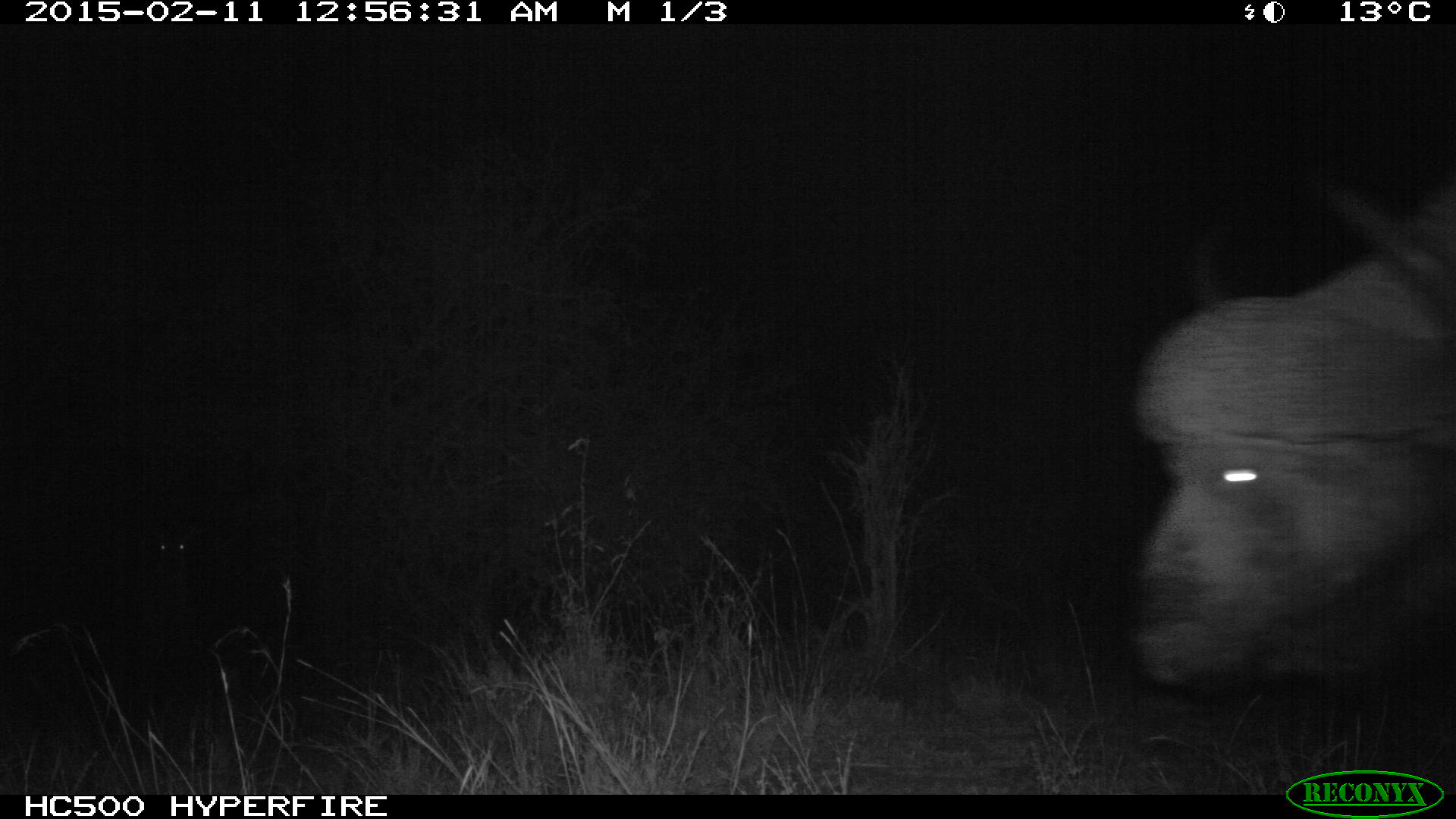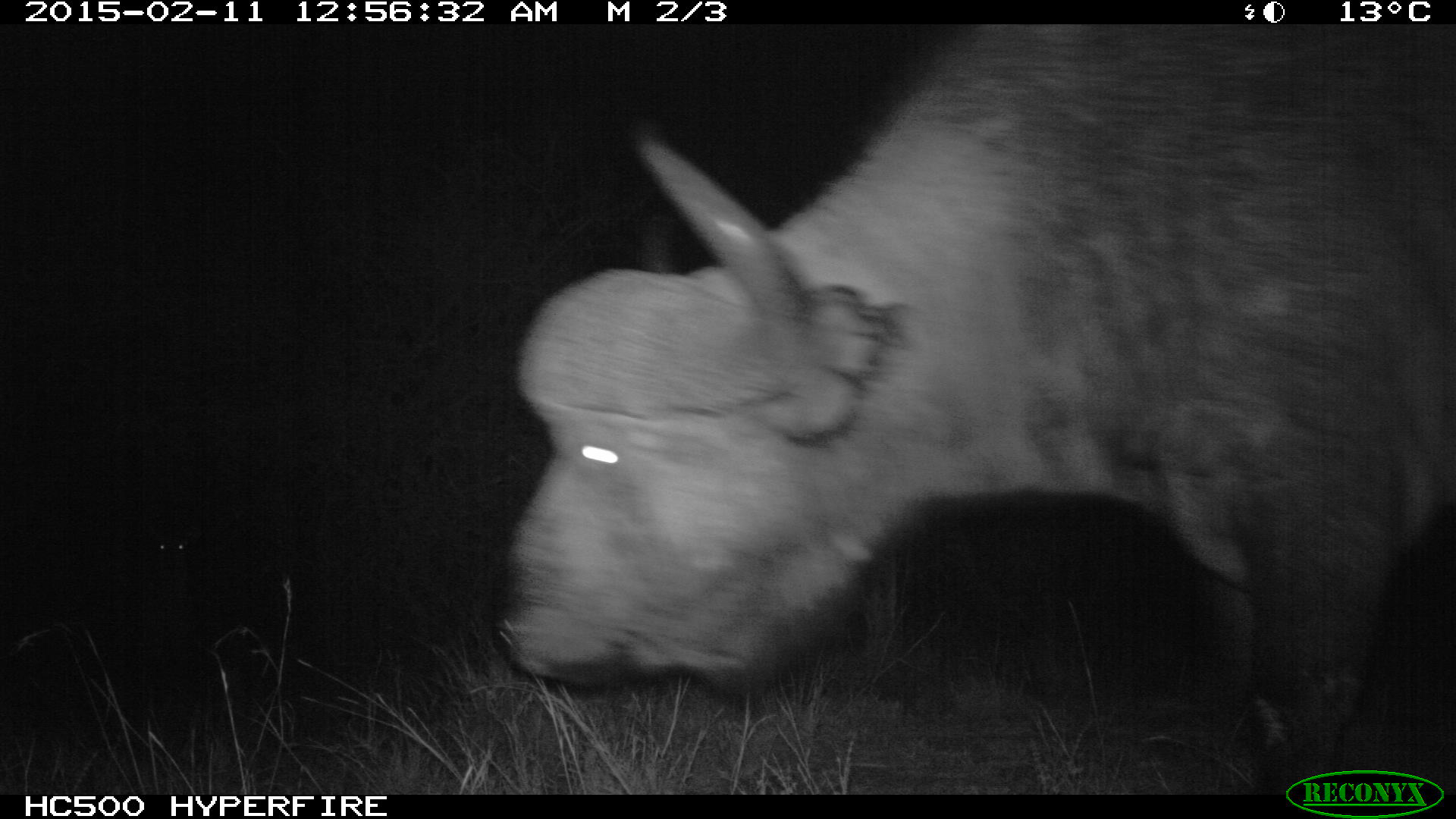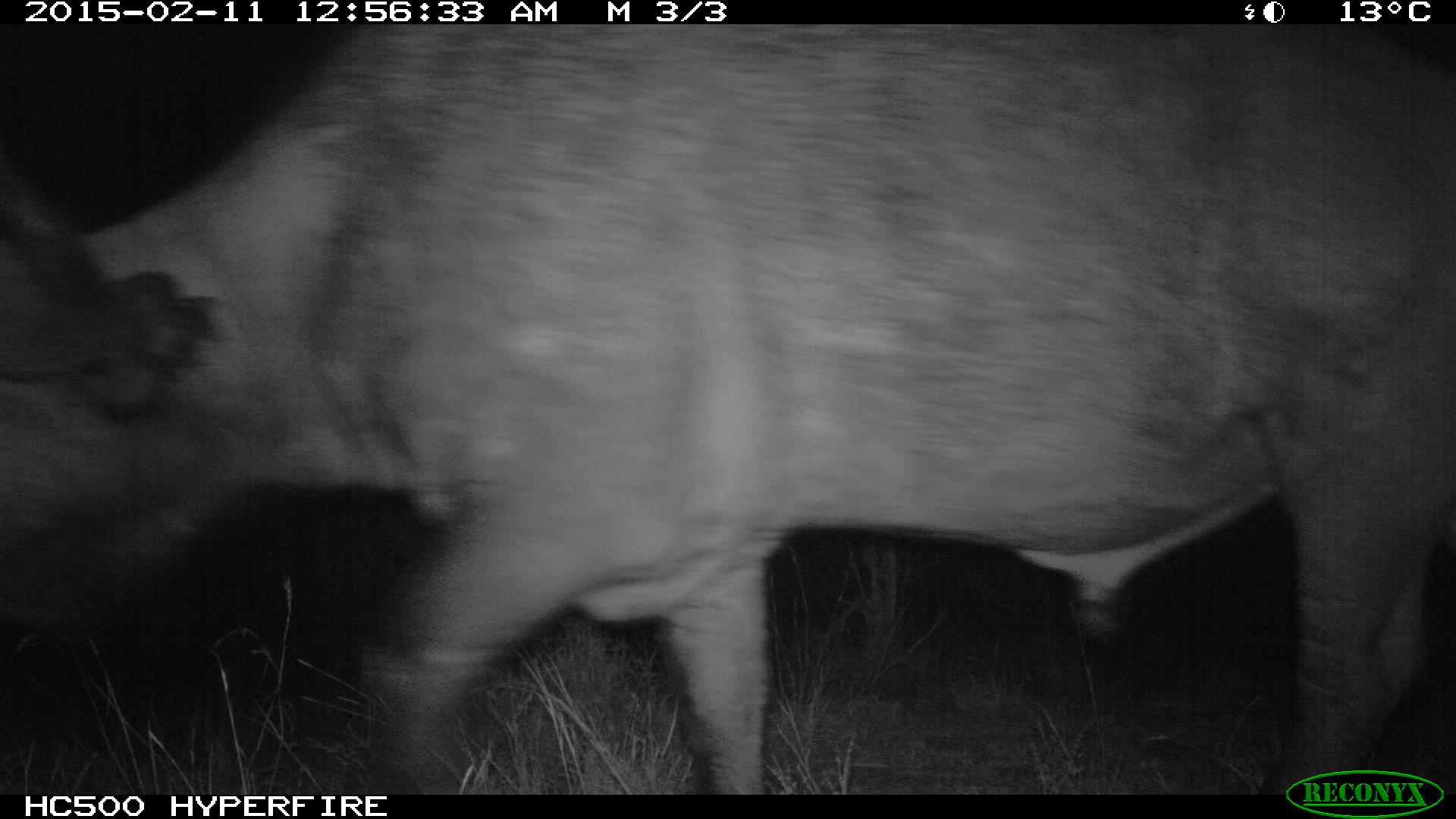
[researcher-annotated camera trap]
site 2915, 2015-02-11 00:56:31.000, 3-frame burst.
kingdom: Animalia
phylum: Chordata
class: Mammalia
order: Artiodactyla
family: Bovidae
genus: Syncerus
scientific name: Syncerus caffer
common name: african buffalo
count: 1